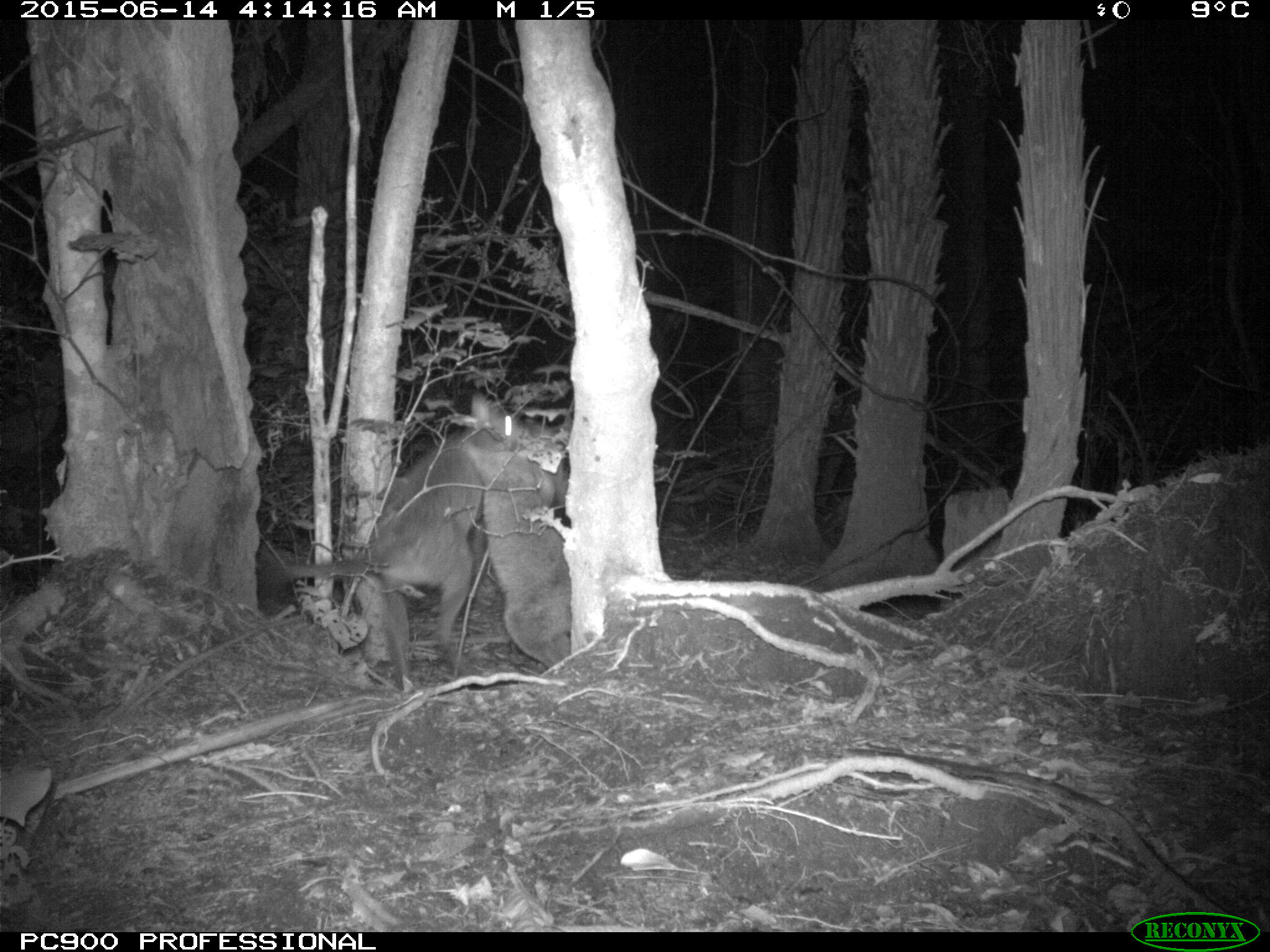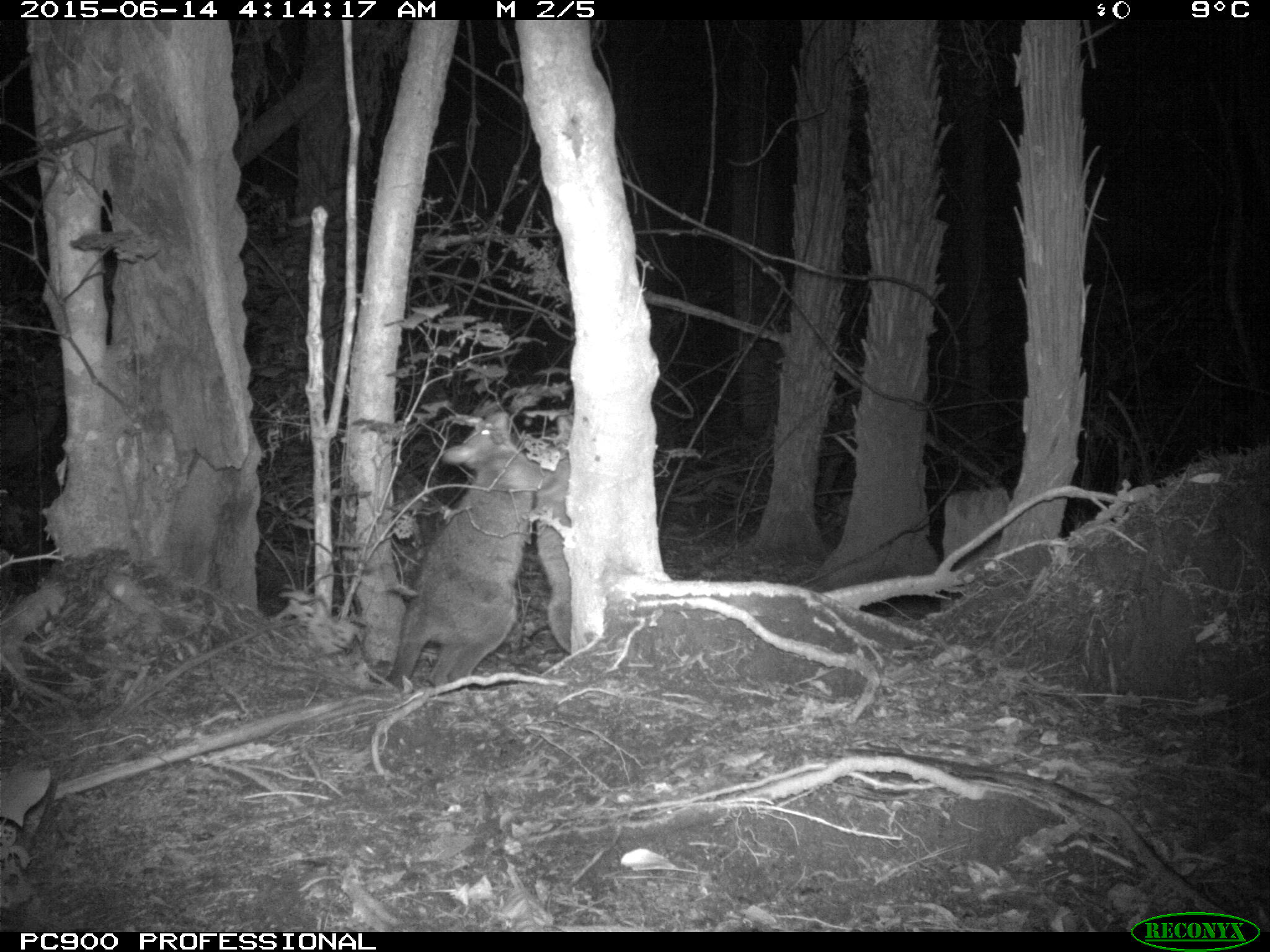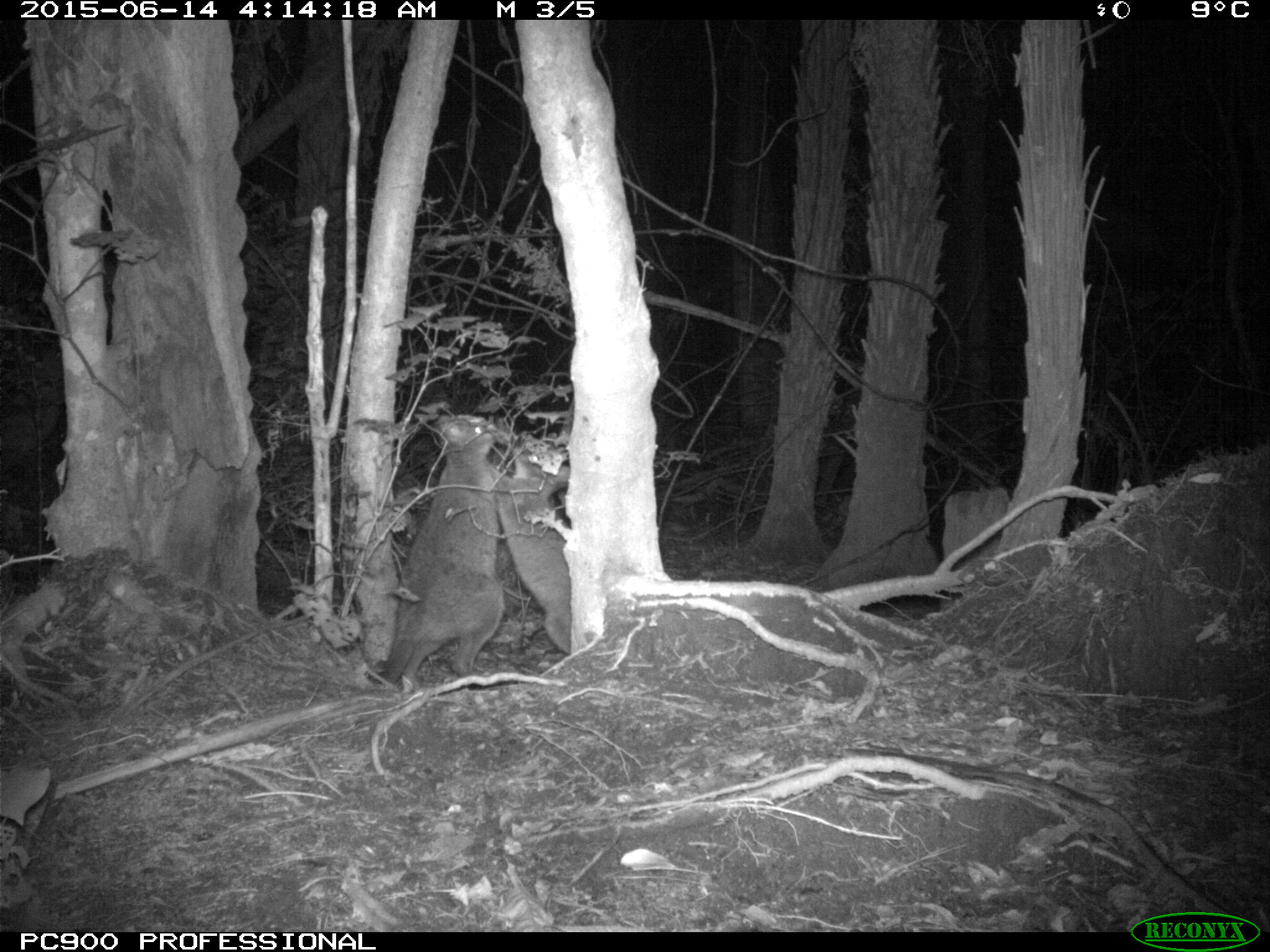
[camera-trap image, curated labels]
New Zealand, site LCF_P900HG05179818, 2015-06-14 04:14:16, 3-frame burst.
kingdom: Animalia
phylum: Chordata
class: Mammalia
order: Diprotodontia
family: Macropodidae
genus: Notamacropus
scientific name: Notamacropus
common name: wallaby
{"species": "wallaby (Notamacropus)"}